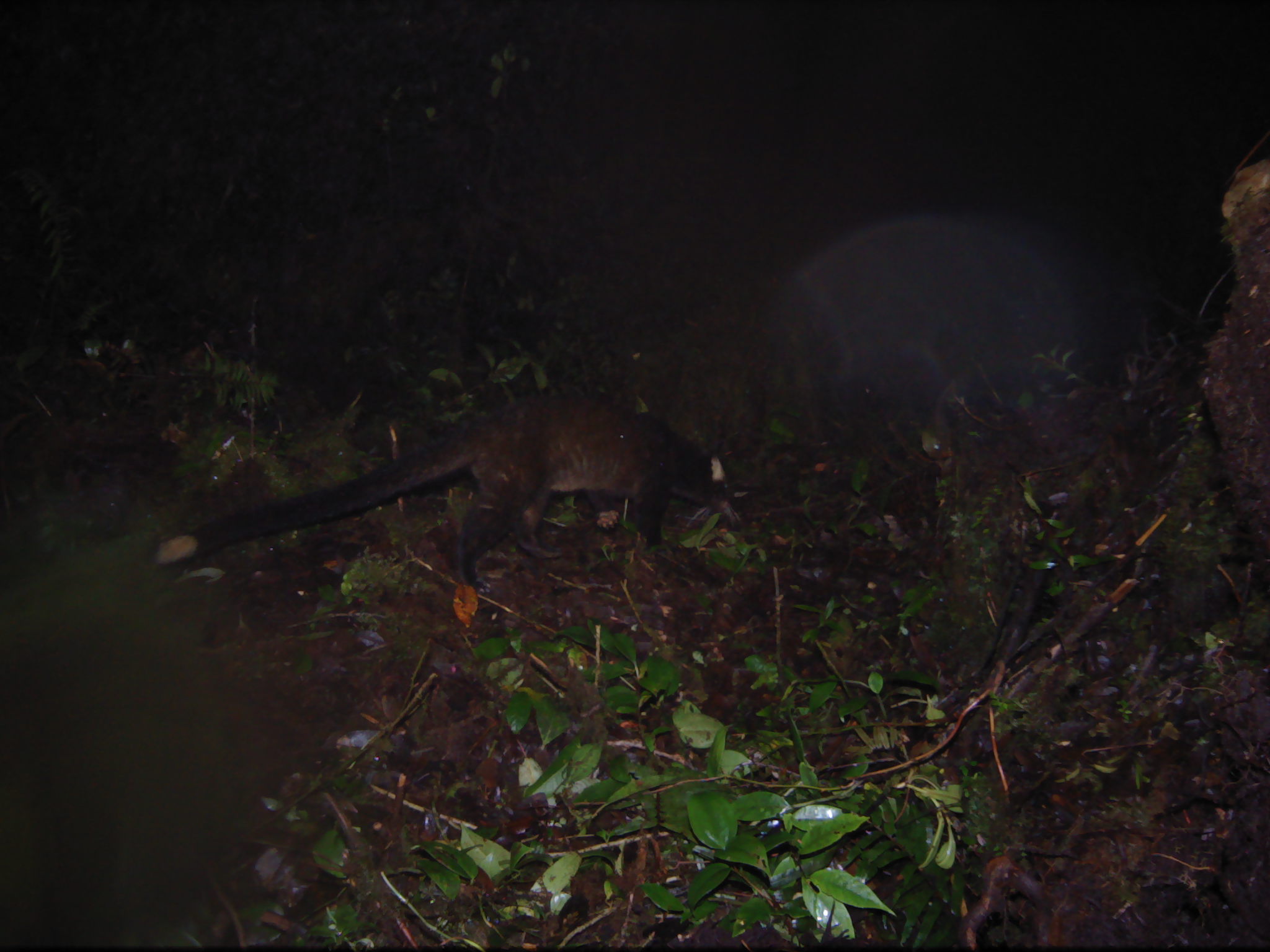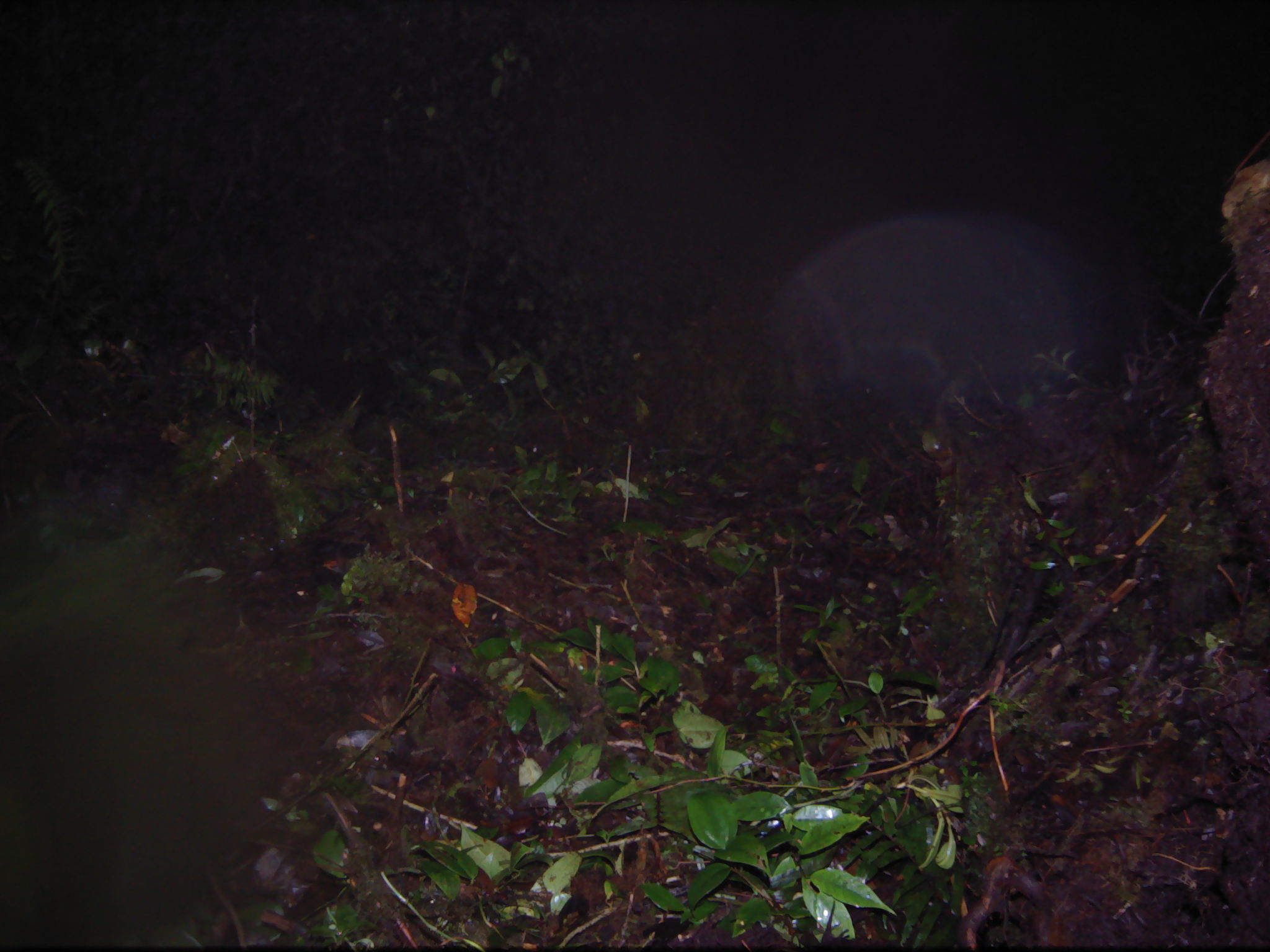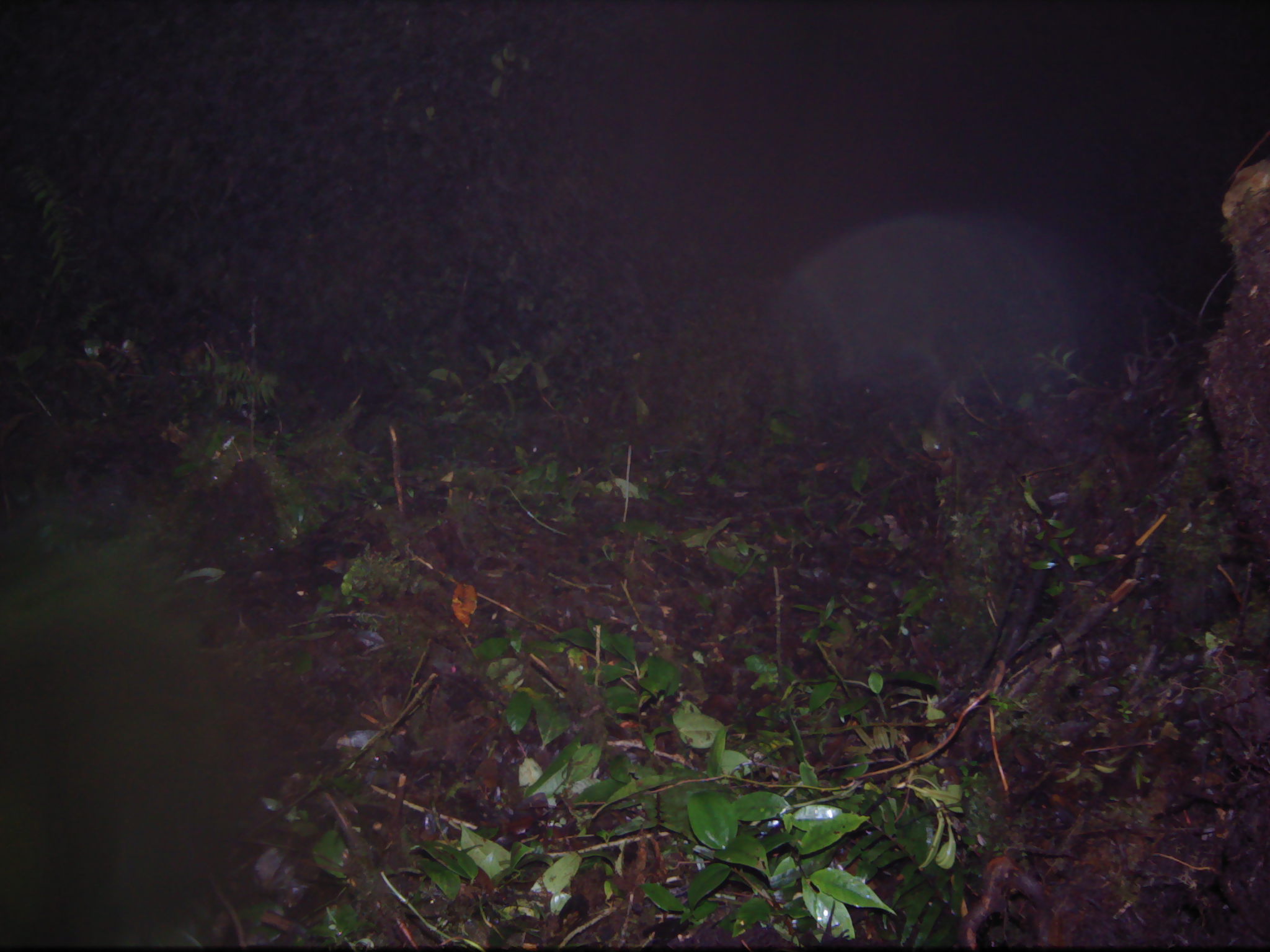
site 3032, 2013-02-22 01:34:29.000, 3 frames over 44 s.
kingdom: Animalia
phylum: Chordata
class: Mammalia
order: Carnivora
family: Viverridae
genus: Paguma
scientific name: Paguma larvata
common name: masked palm civet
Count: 1.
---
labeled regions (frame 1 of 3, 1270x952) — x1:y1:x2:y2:
paguma larvata: 154:390:744:594